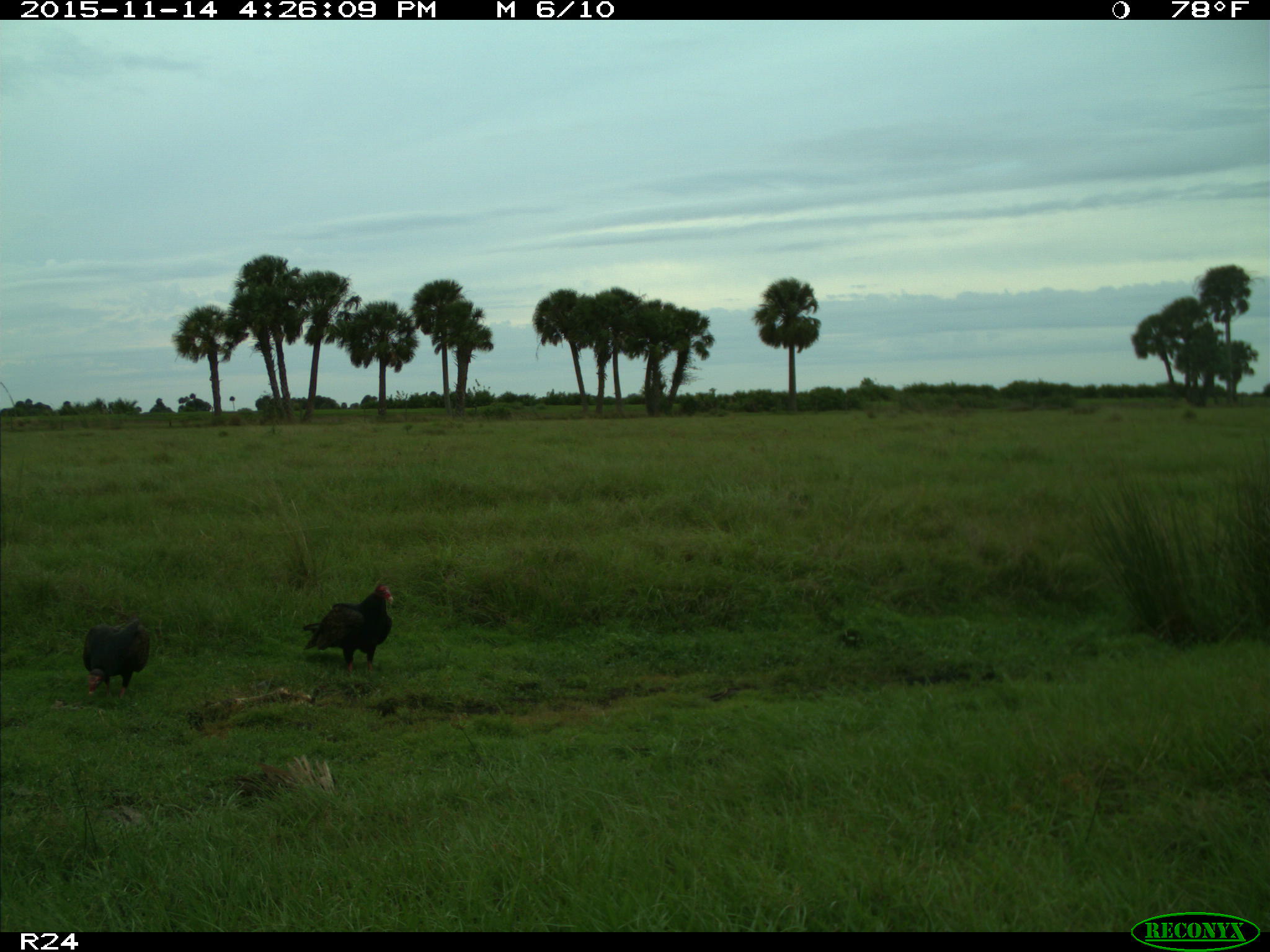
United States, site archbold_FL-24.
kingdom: Animalia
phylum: Chordata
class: Aves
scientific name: Aves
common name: birds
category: unidentified bird